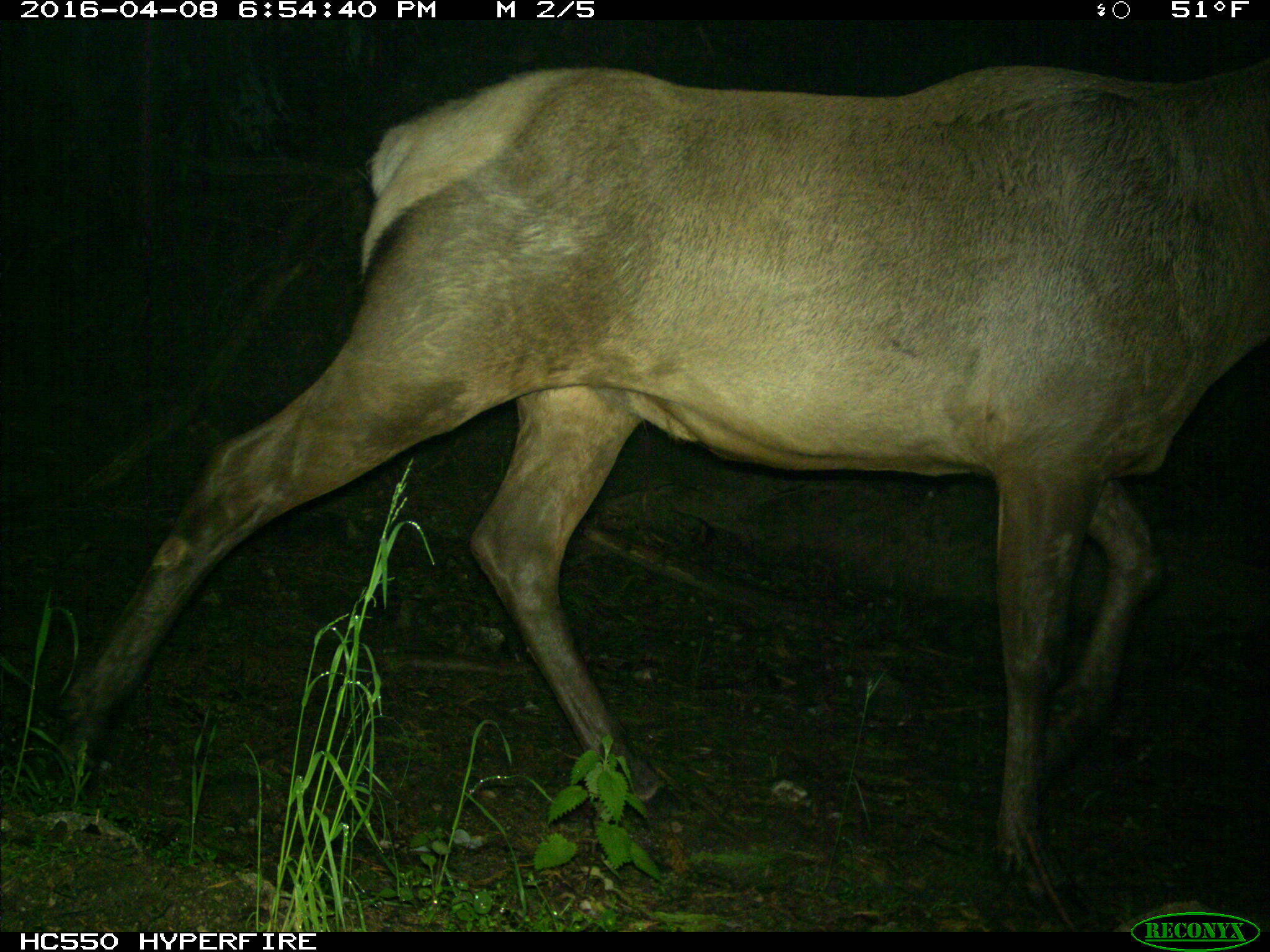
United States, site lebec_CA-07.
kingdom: Animalia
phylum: Chordata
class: Mammalia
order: Artiodactyla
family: Cervidae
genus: Cervus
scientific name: Cervus canadensis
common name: elk